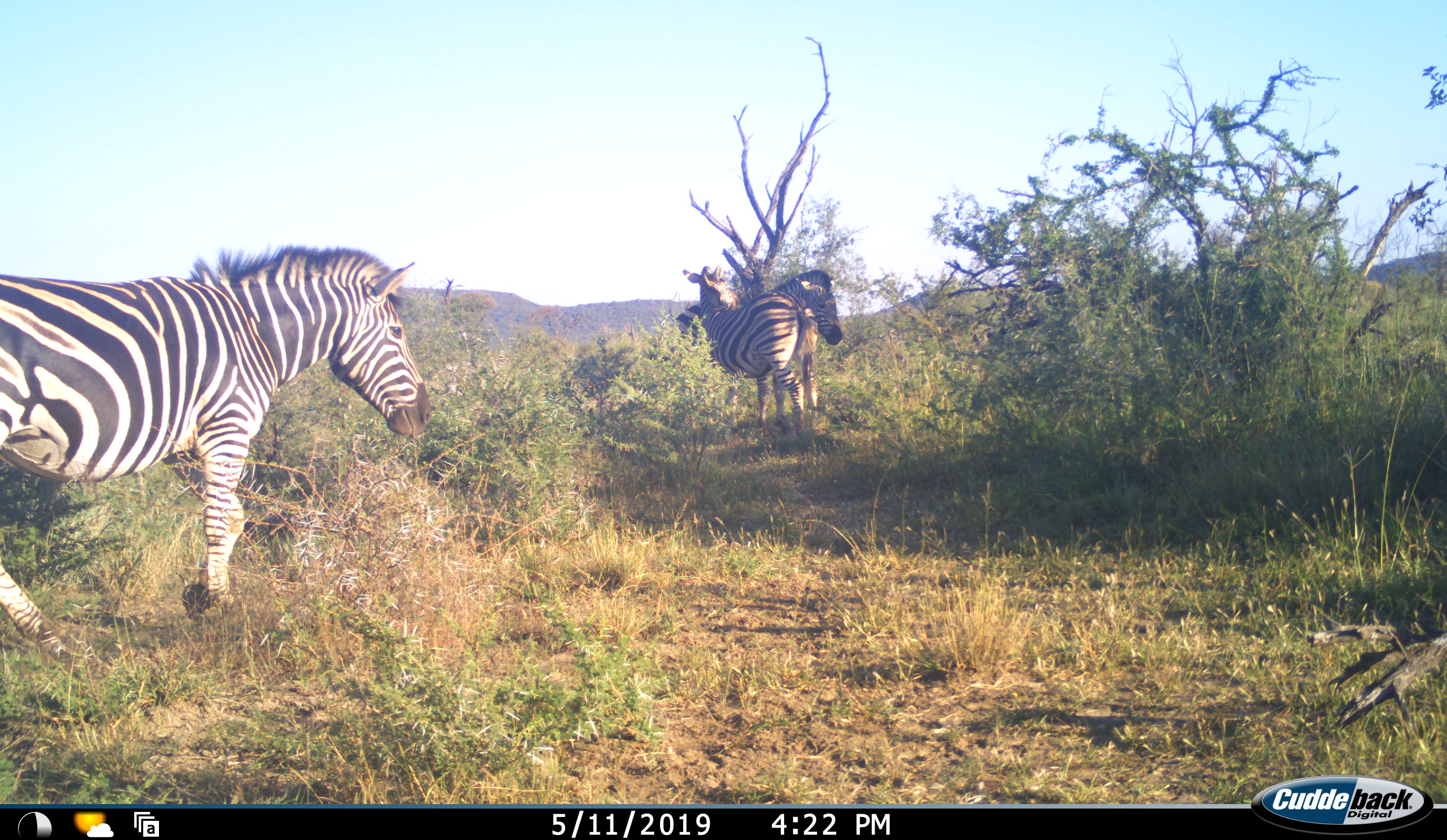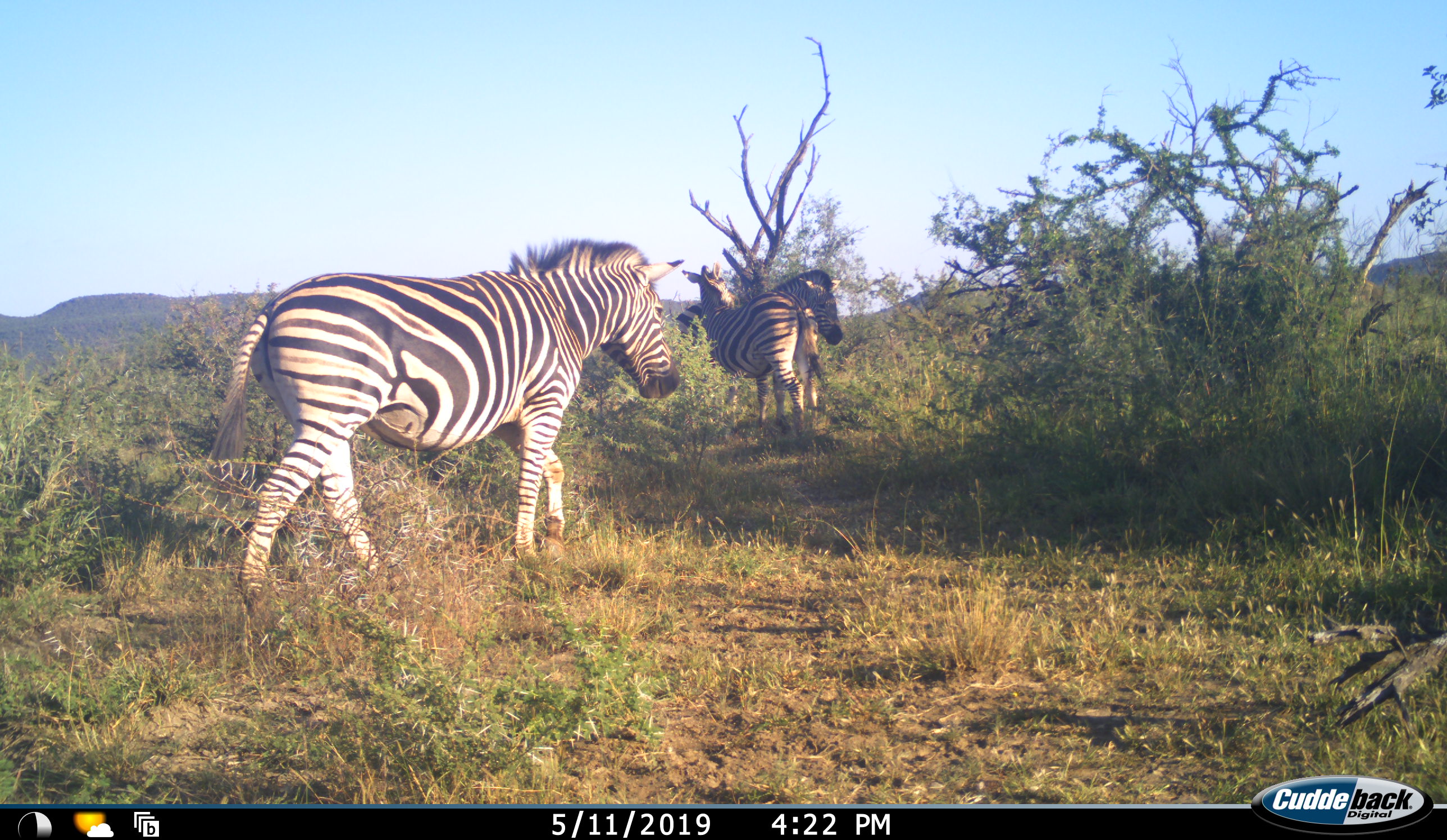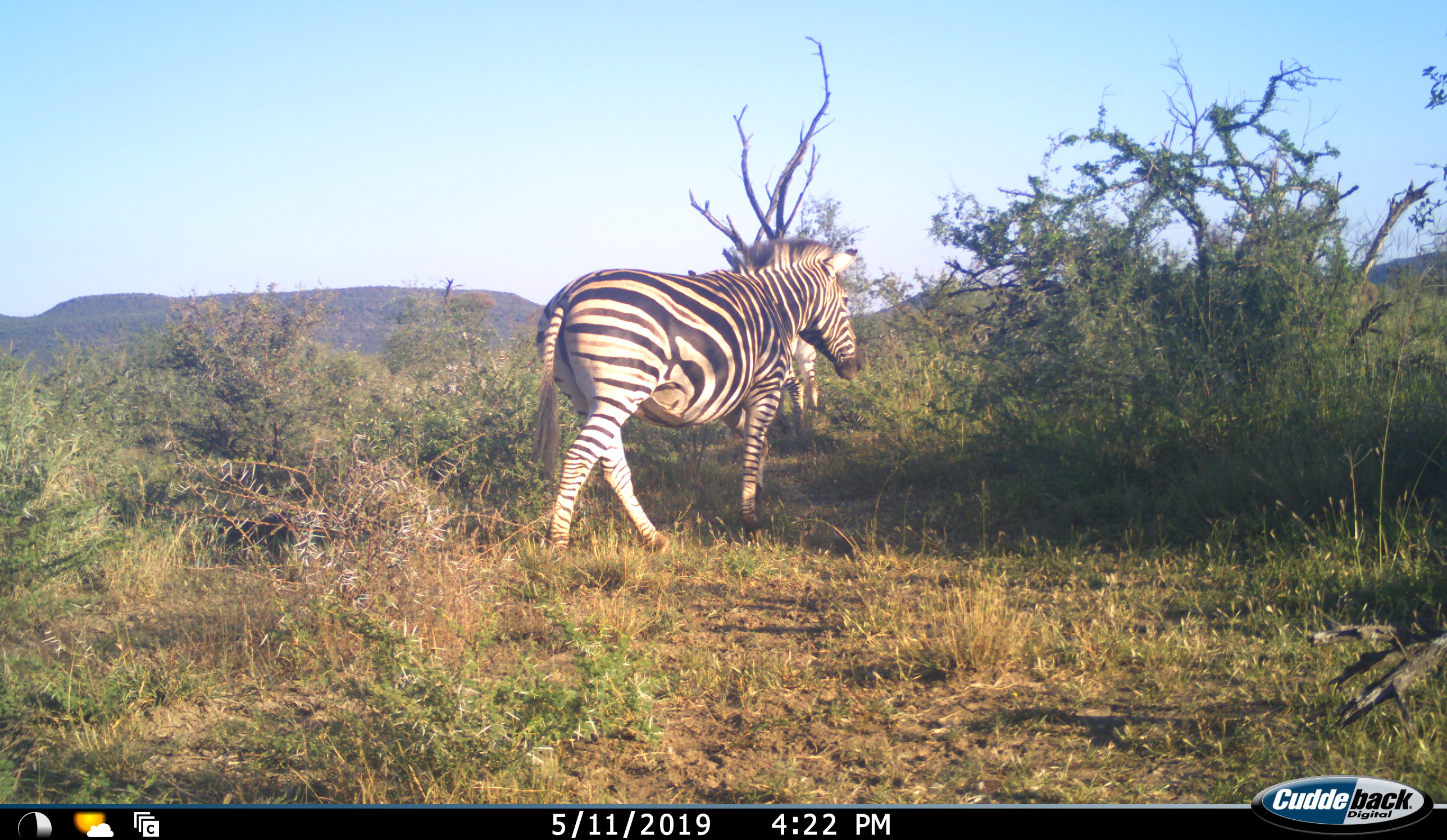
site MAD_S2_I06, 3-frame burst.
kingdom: Animalia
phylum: Chordata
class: Mammalia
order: Perissodactyla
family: Equidae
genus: Equus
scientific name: Equus quagga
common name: plains zebra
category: zebraplains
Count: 3.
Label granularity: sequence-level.